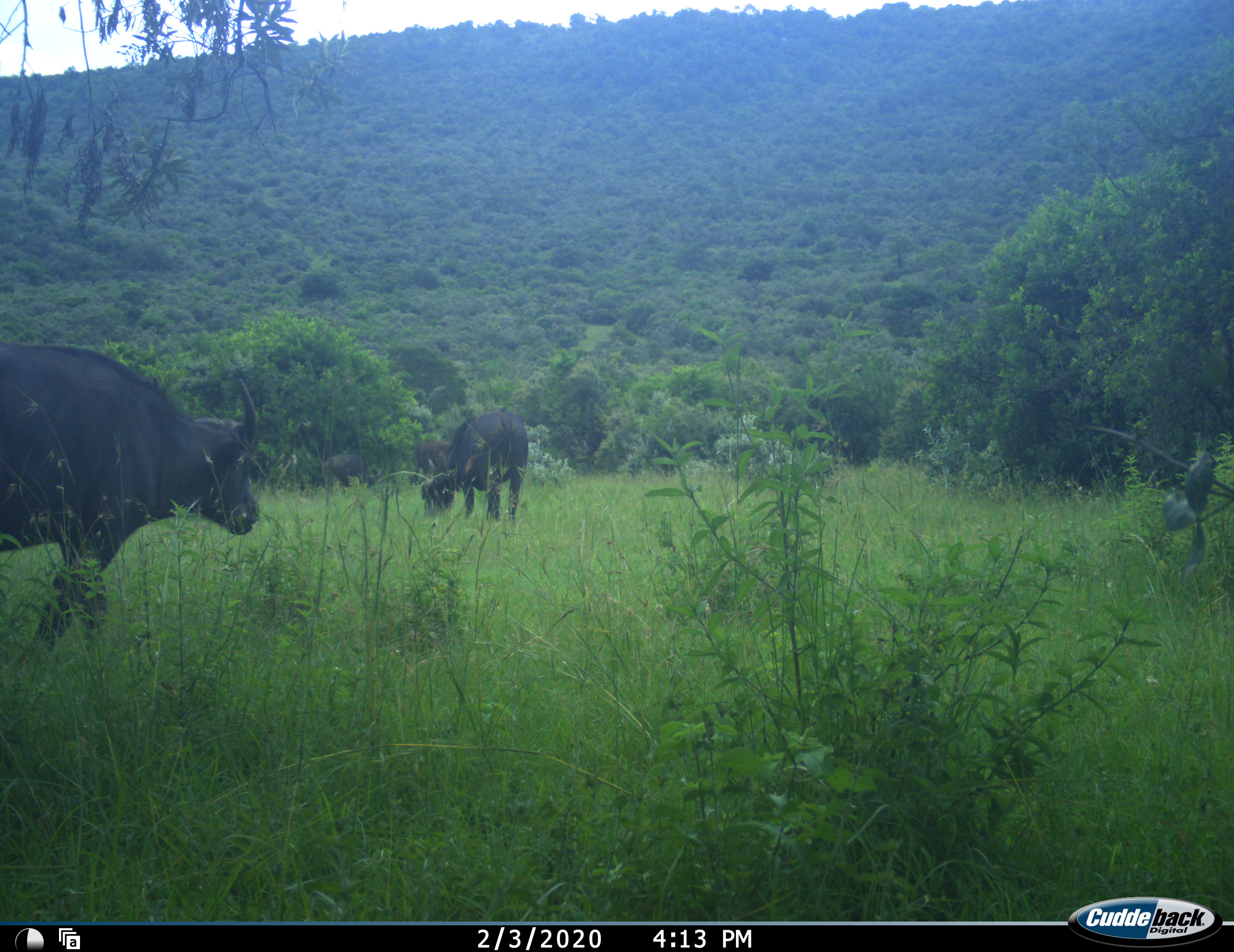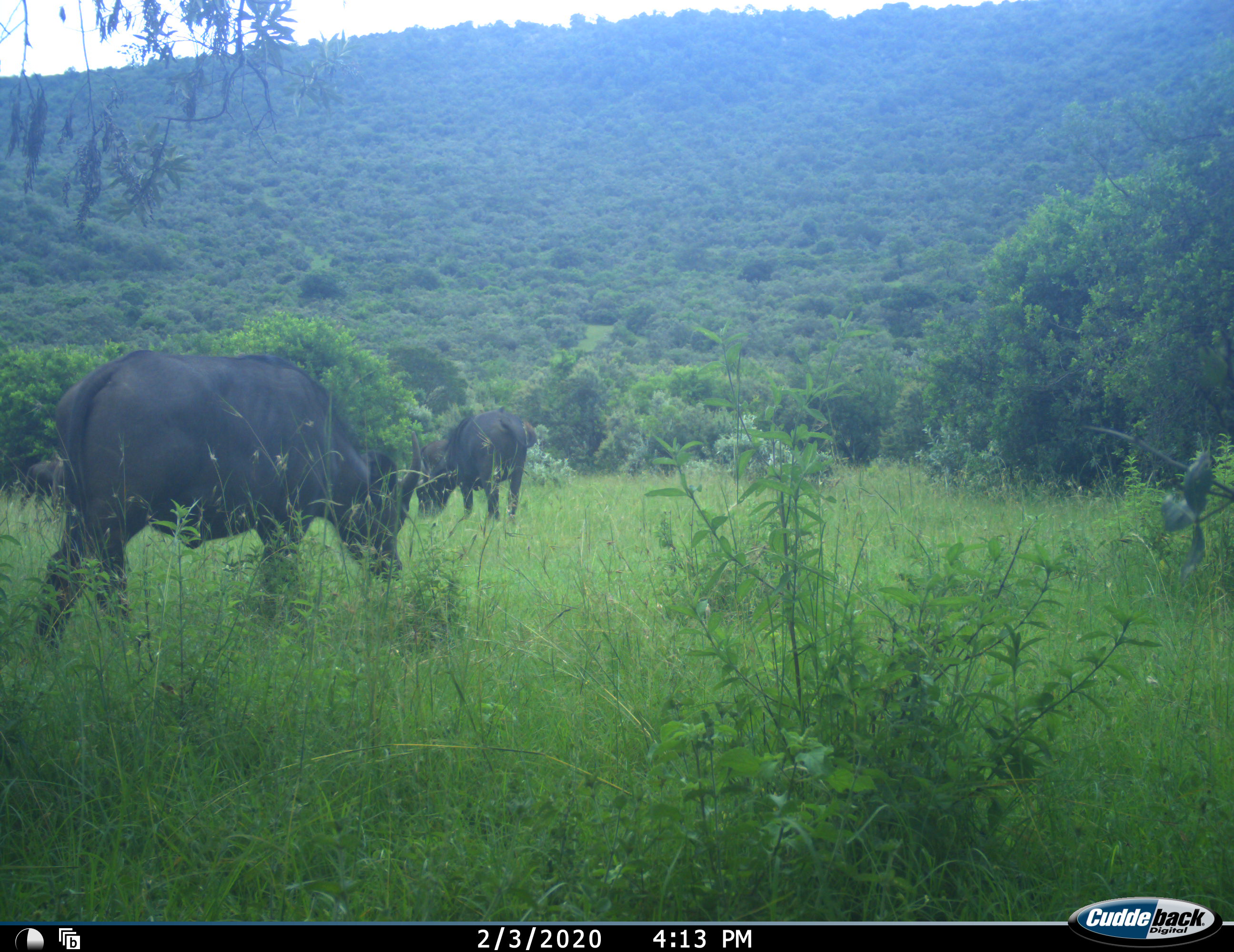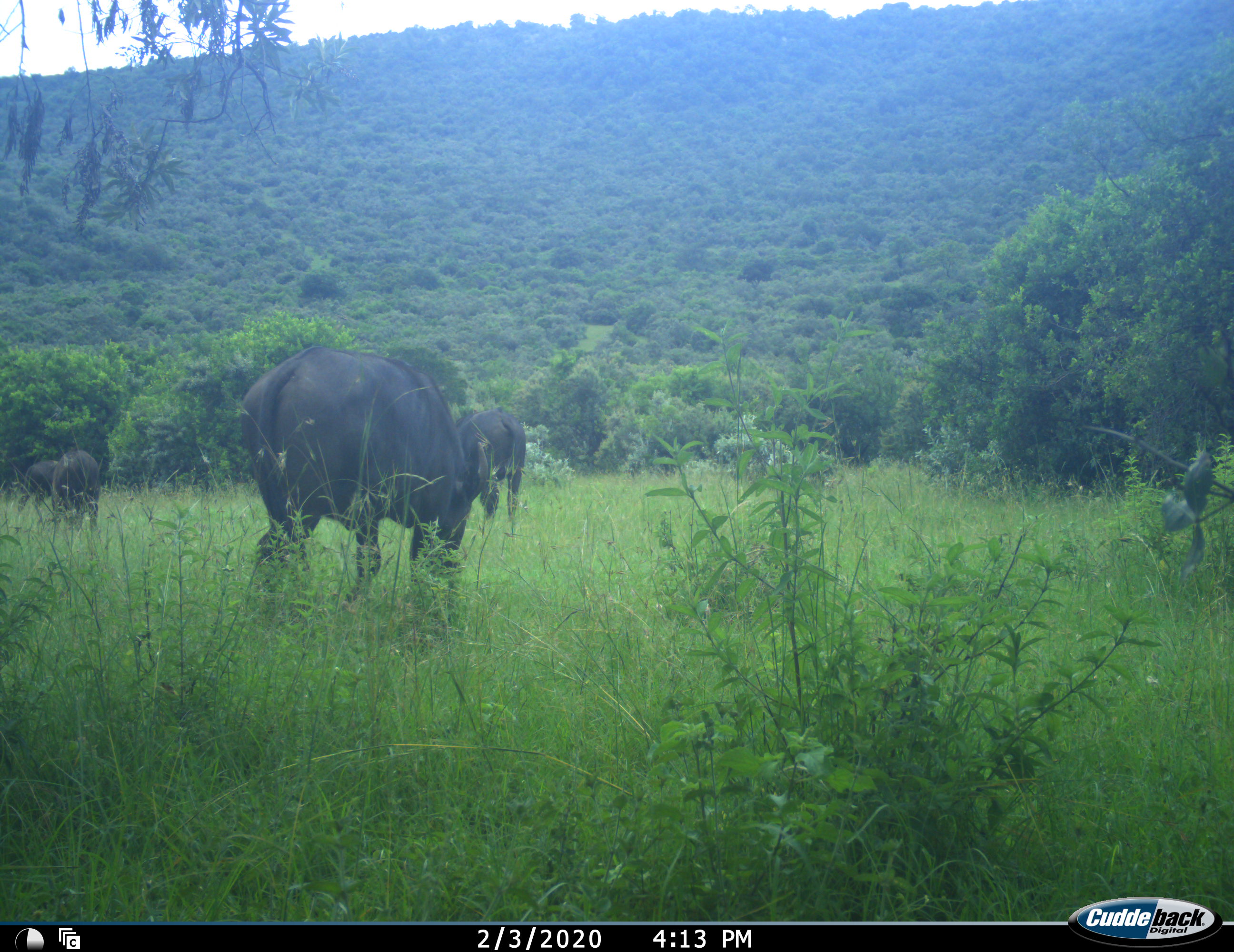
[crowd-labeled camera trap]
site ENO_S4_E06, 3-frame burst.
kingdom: Animalia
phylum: Chordata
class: Mammalia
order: Artiodactyla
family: Bovidae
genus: Syncerus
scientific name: Syncerus caffer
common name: african buffalo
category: buffalo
Buffalo (african buffalo) (Syncerus caffer), count 5. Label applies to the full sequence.